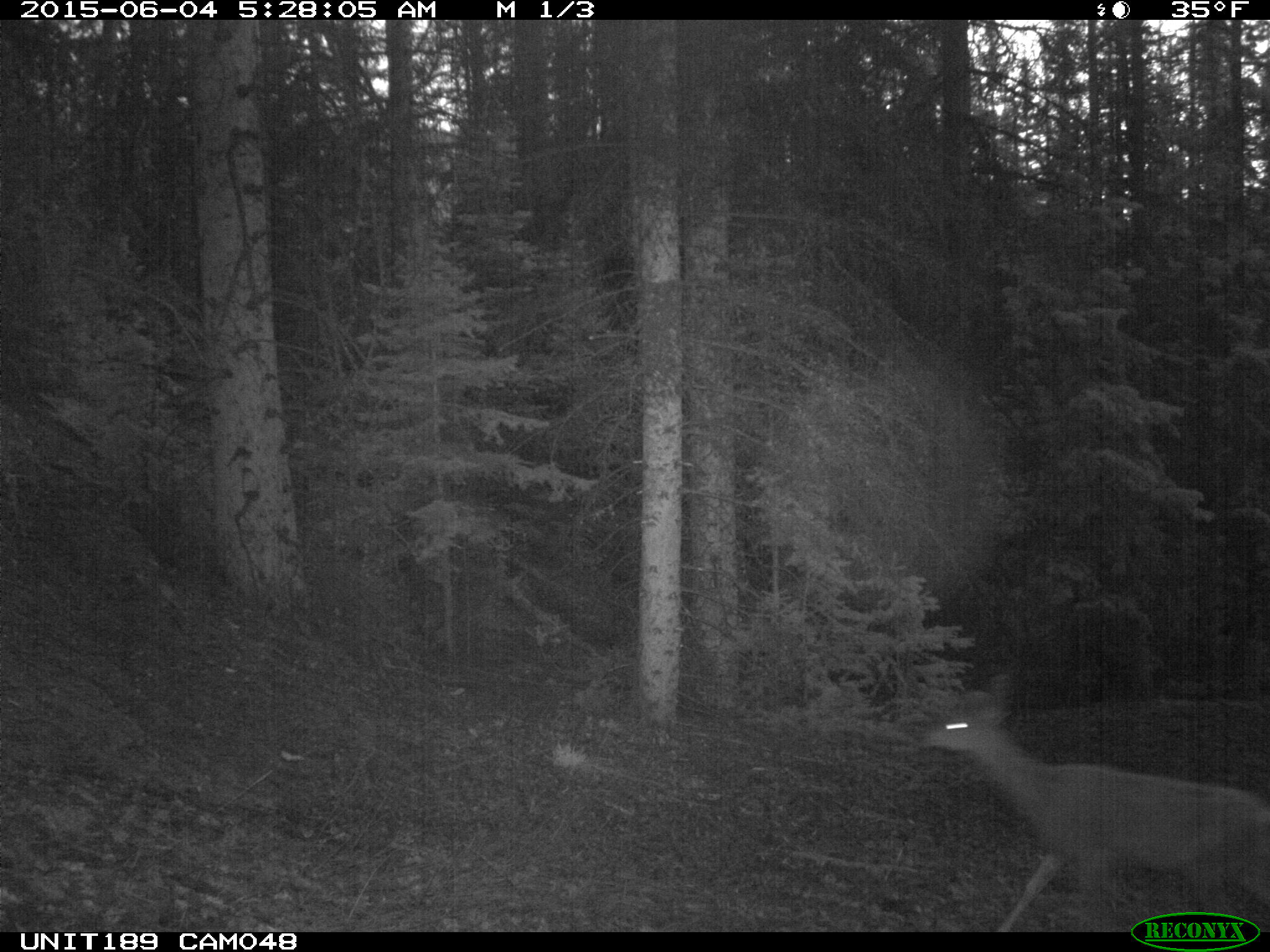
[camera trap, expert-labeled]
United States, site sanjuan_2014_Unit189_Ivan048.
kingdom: Animalia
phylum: Chordata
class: Mammalia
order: Artiodactyla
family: Cervidae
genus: Odocoileus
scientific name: Odocoileus hemionus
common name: mule deer